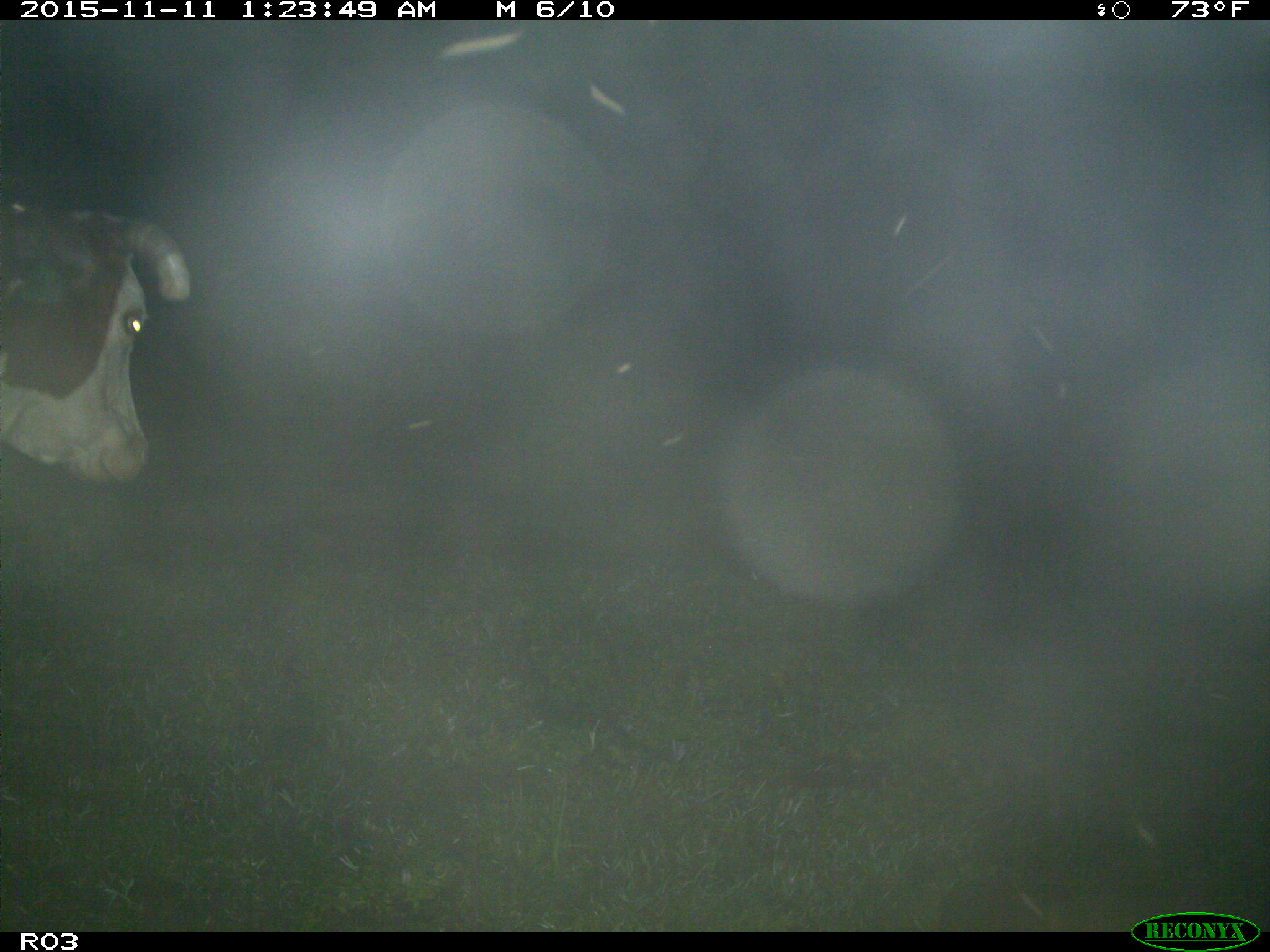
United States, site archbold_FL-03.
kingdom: Animalia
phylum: Chordata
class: Mammalia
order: Artiodactyla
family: Bovidae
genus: Bos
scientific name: Bos taurus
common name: domestic cow